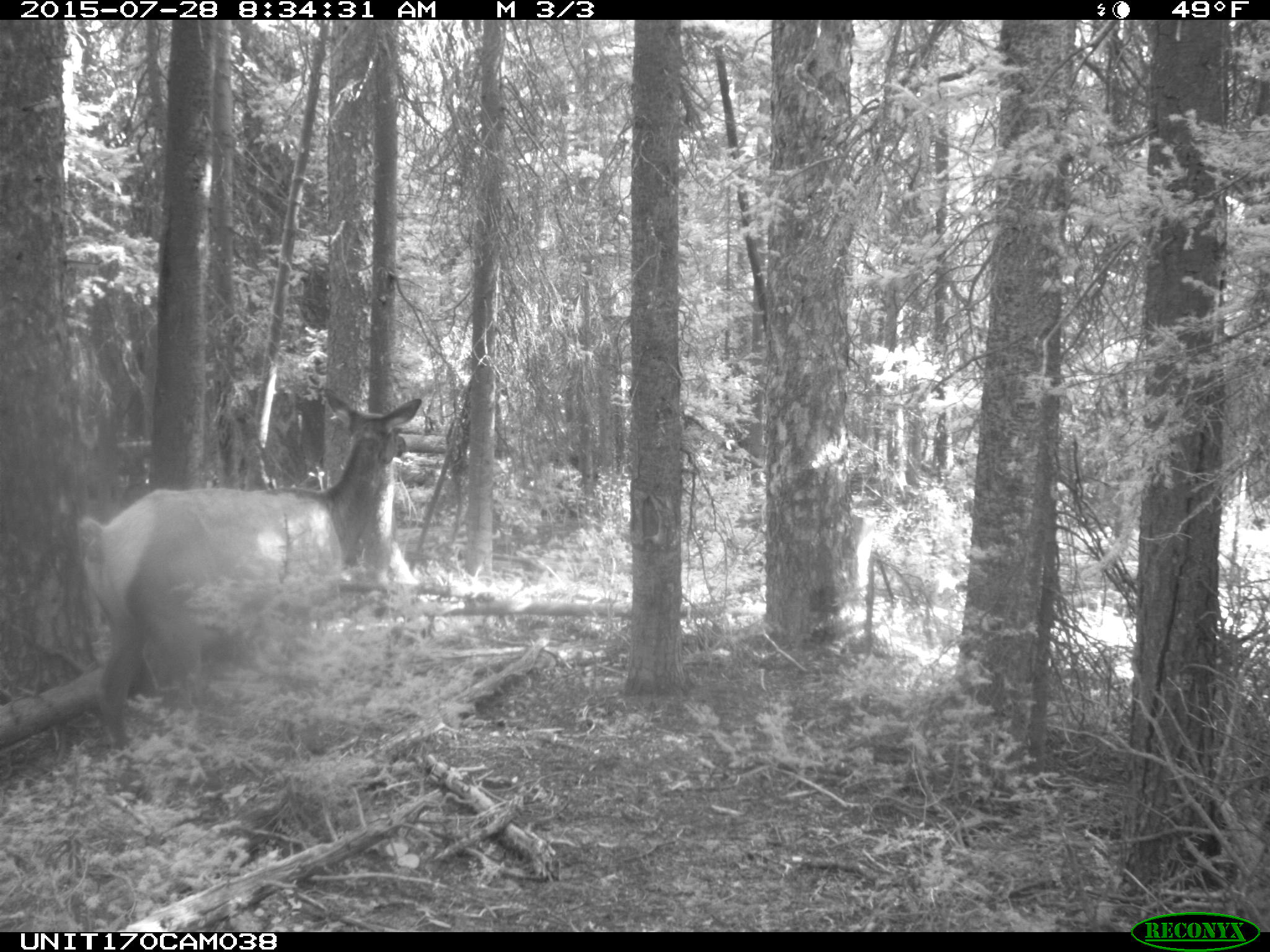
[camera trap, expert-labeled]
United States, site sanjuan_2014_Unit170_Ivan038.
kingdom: Animalia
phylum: Chordata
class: Mammalia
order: Artiodactyla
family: Cervidae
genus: Cervus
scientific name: Cervus elaphus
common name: red deer